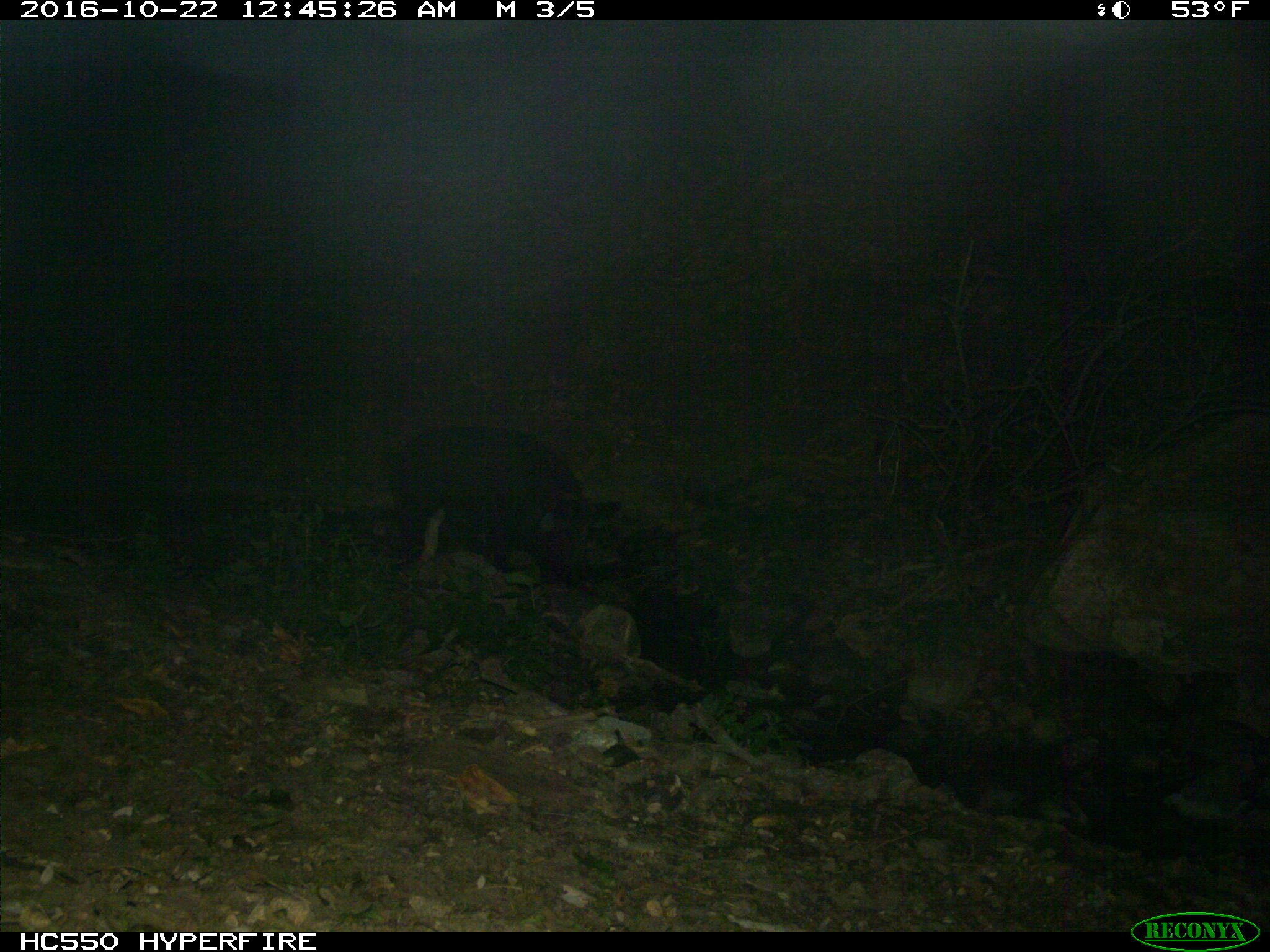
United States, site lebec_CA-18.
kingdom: Animalia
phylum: Chordata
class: Mammalia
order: Artiodactyla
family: Suidae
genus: Sus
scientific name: Sus scrofa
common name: wild boar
Sus scrofa (wild boar).